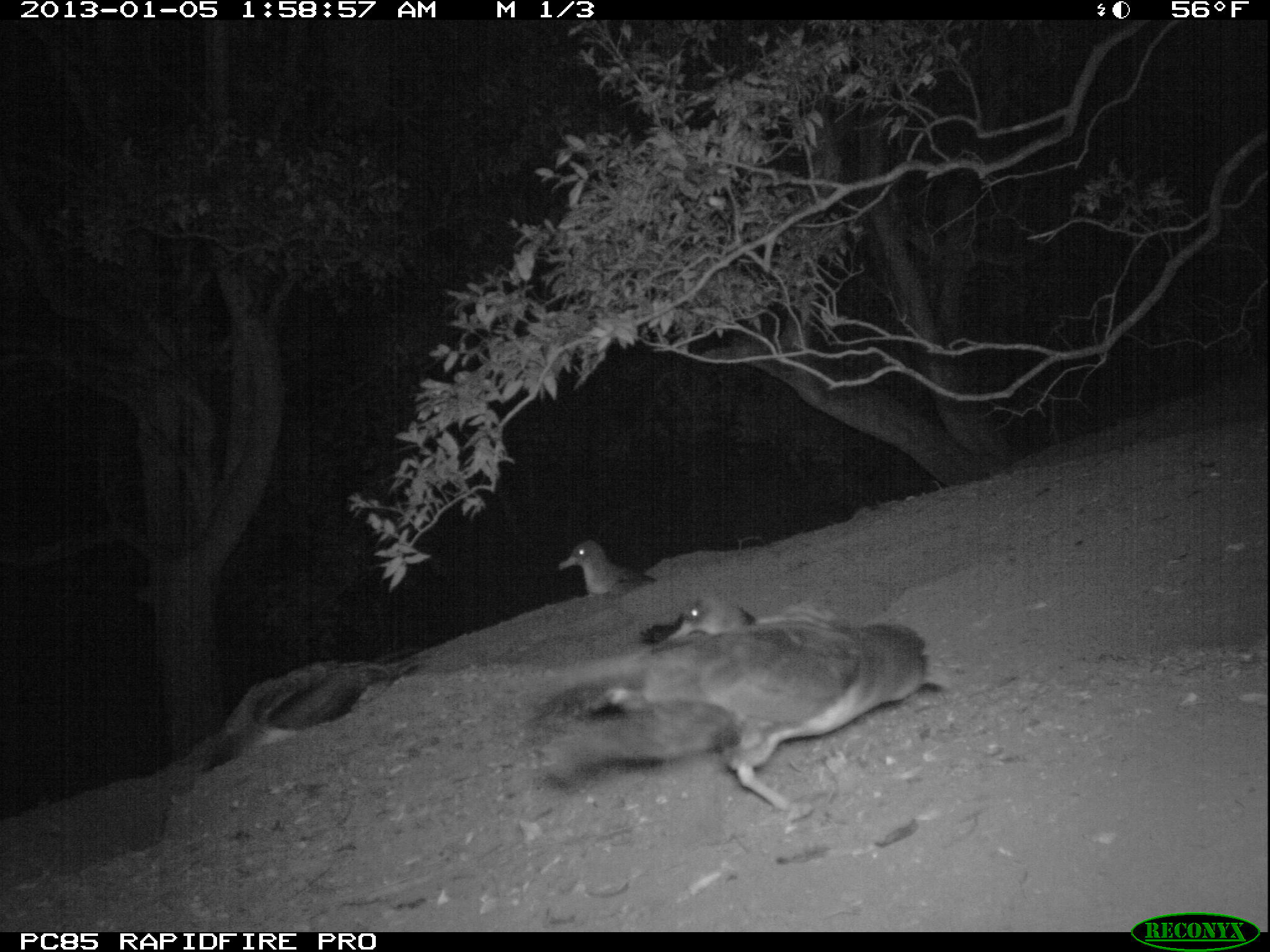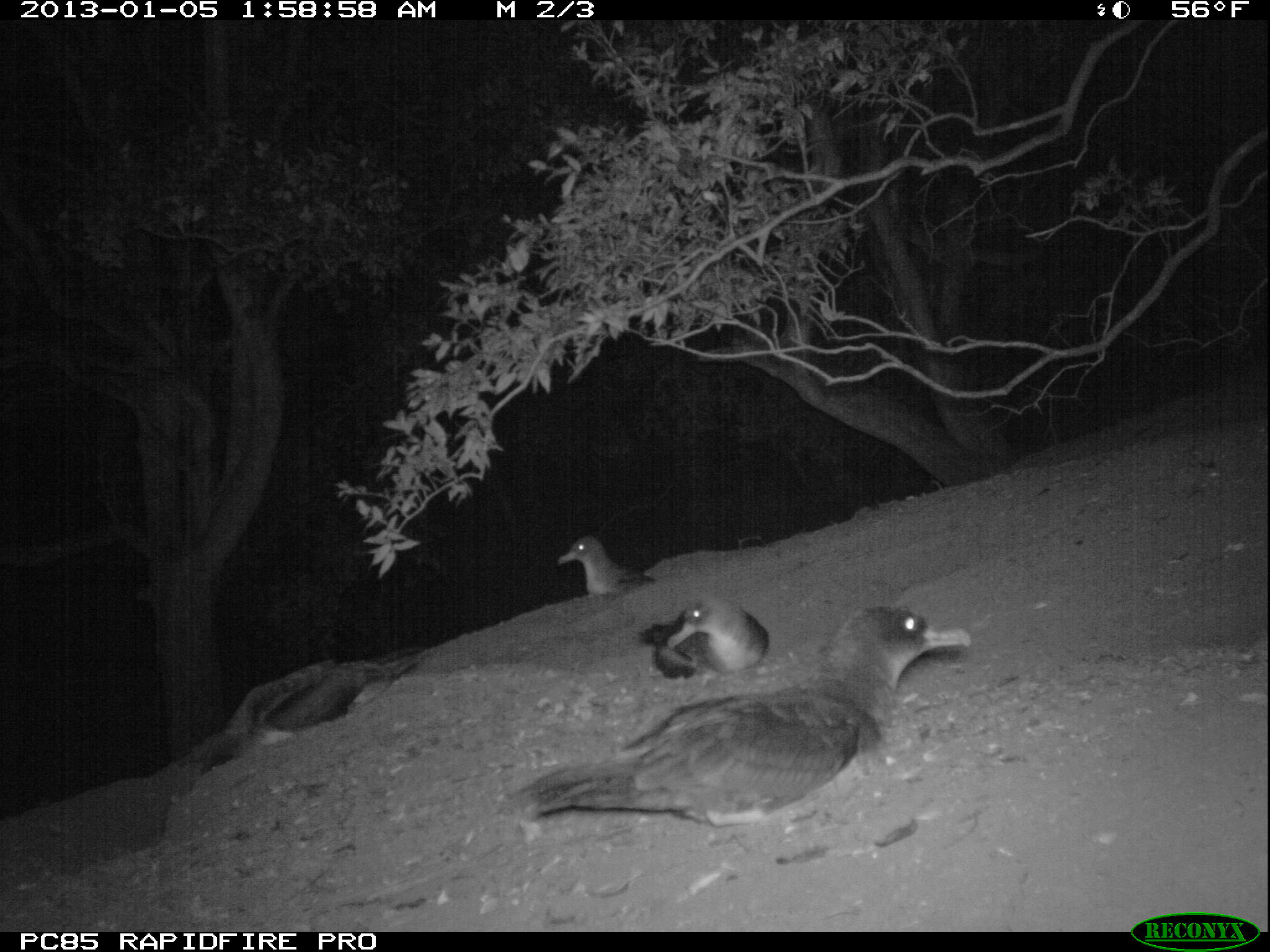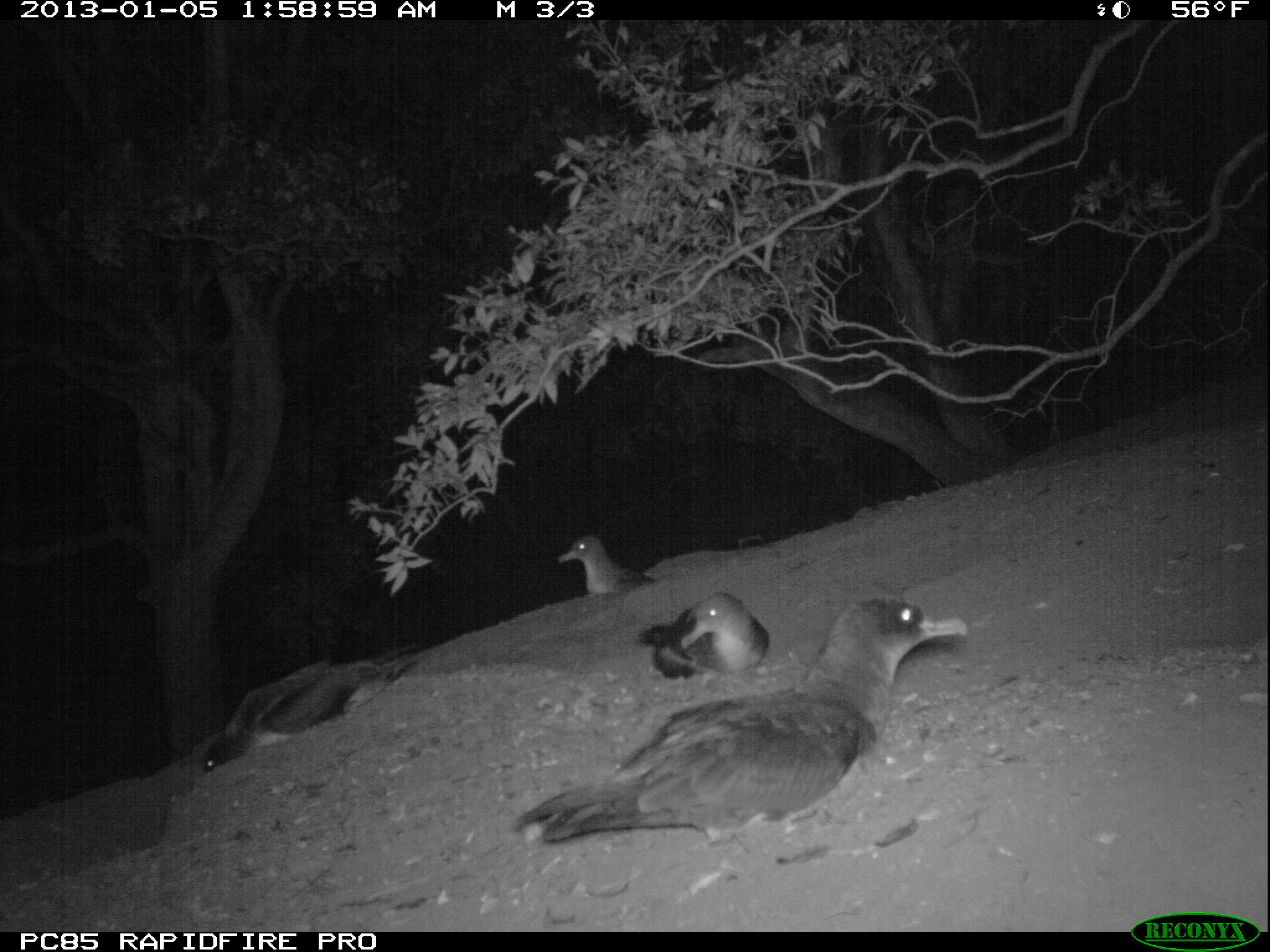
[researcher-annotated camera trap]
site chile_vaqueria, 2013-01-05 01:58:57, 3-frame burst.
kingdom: Animalia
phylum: Chordata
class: Aves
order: Procellariiformes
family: Procellariidae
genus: Calonectris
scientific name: Calonectris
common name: shearwater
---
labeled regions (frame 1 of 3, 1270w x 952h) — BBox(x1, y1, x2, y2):
shearwater: BBox(530, 623, 942, 820); BBox(197, 645, 416, 775); BBox(629, 591, 758, 662); BBox(556, 533, 654, 601)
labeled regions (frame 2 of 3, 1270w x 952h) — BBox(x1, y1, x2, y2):
shearwater: BBox(502, 599, 969, 838); BBox(196, 650, 404, 772); BBox(630, 590, 776, 697); BBox(551, 536, 656, 599)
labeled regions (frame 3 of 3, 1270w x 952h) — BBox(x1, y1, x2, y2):
shearwater: BBox(509, 591, 967, 858); BBox(193, 653, 372, 775); BBox(635, 585, 783, 692); BBox(551, 538, 652, 594)